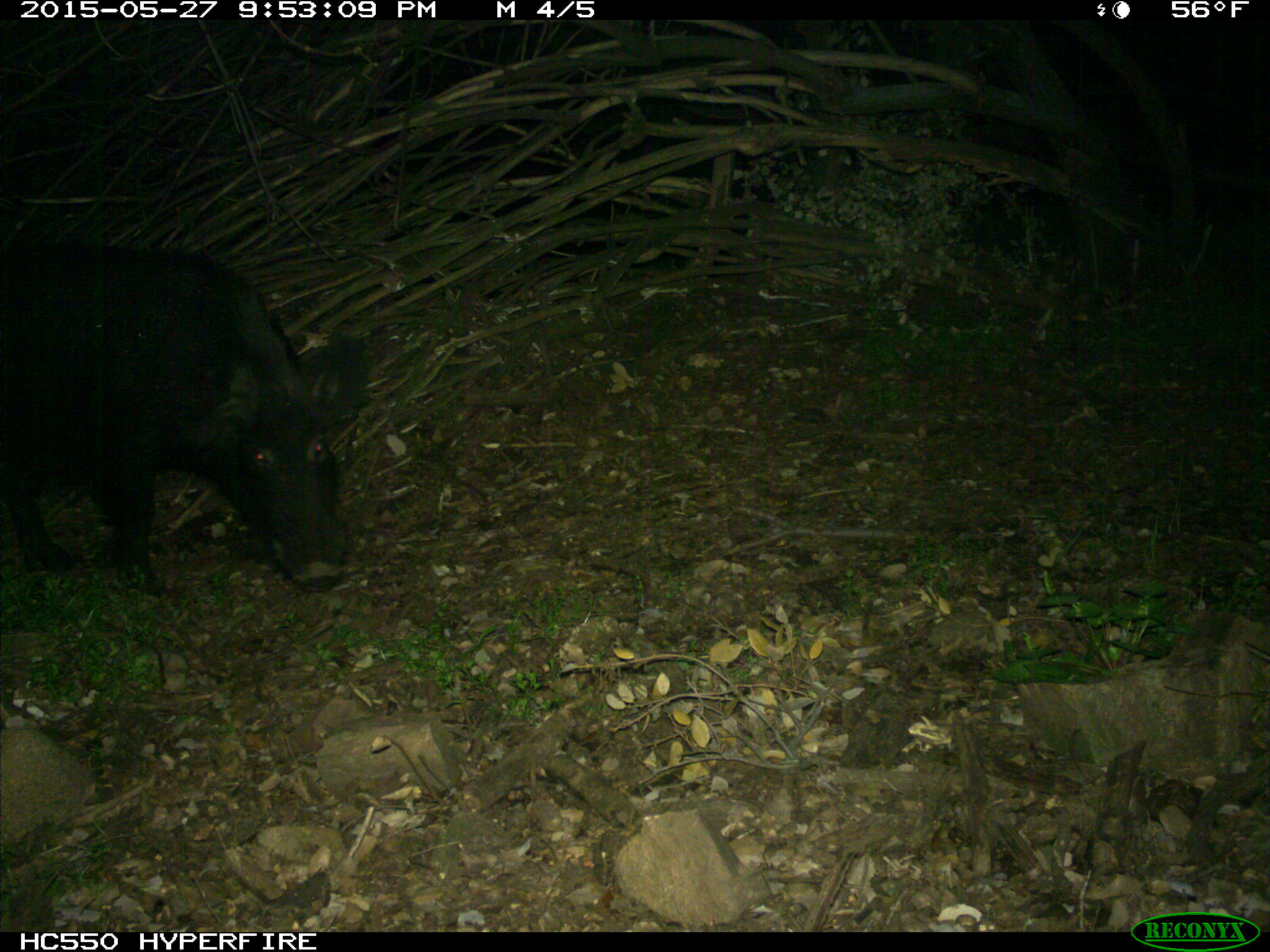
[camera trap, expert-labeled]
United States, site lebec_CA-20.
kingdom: Animalia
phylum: Chordata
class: Mammalia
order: Artiodactyla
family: Suidae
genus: Sus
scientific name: Sus scrofa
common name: wild boar